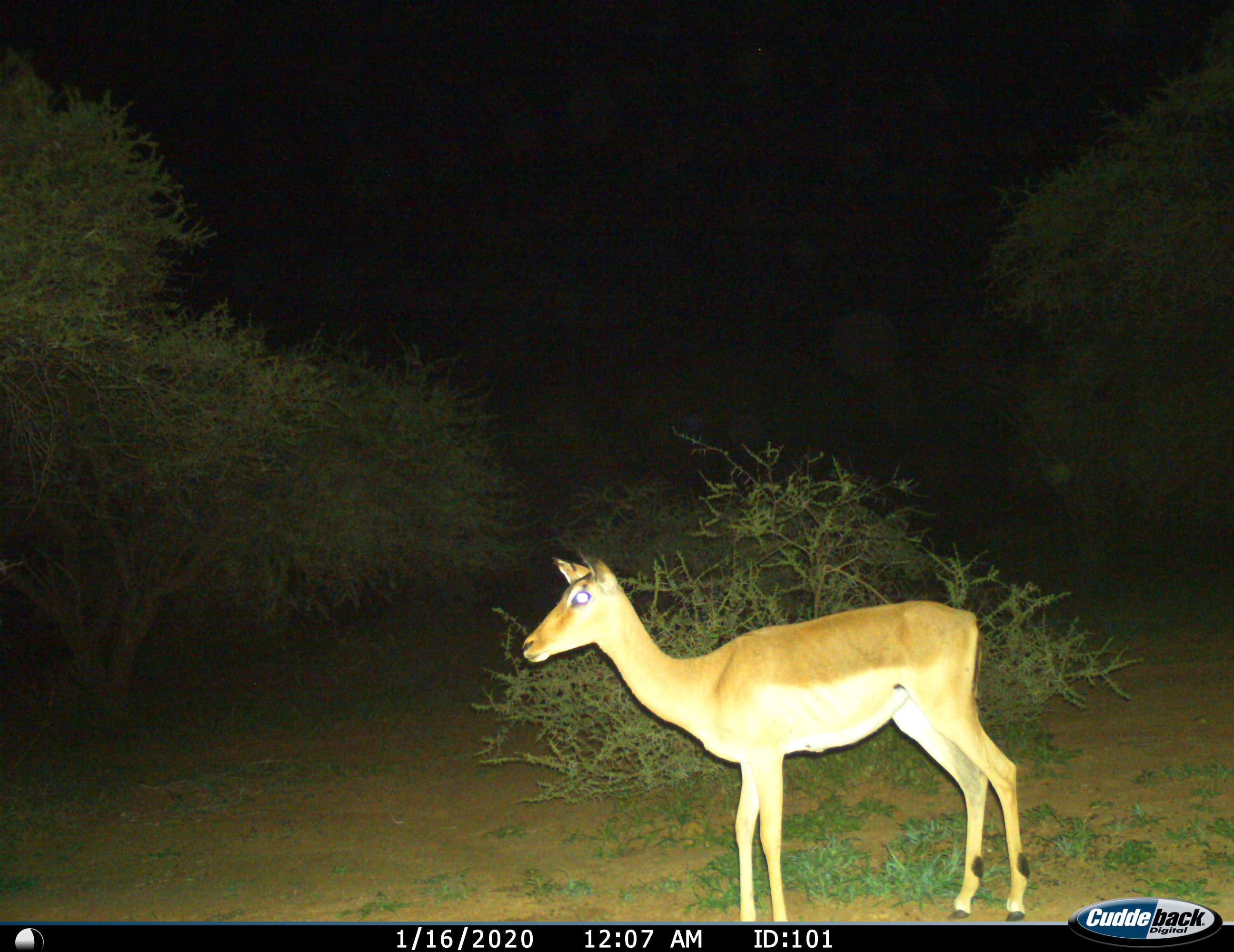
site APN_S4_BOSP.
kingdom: Animalia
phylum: Chordata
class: Mammalia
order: Artiodactyla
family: Bovidae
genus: Aepyceros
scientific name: Aepyceros melampus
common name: impala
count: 1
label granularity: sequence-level